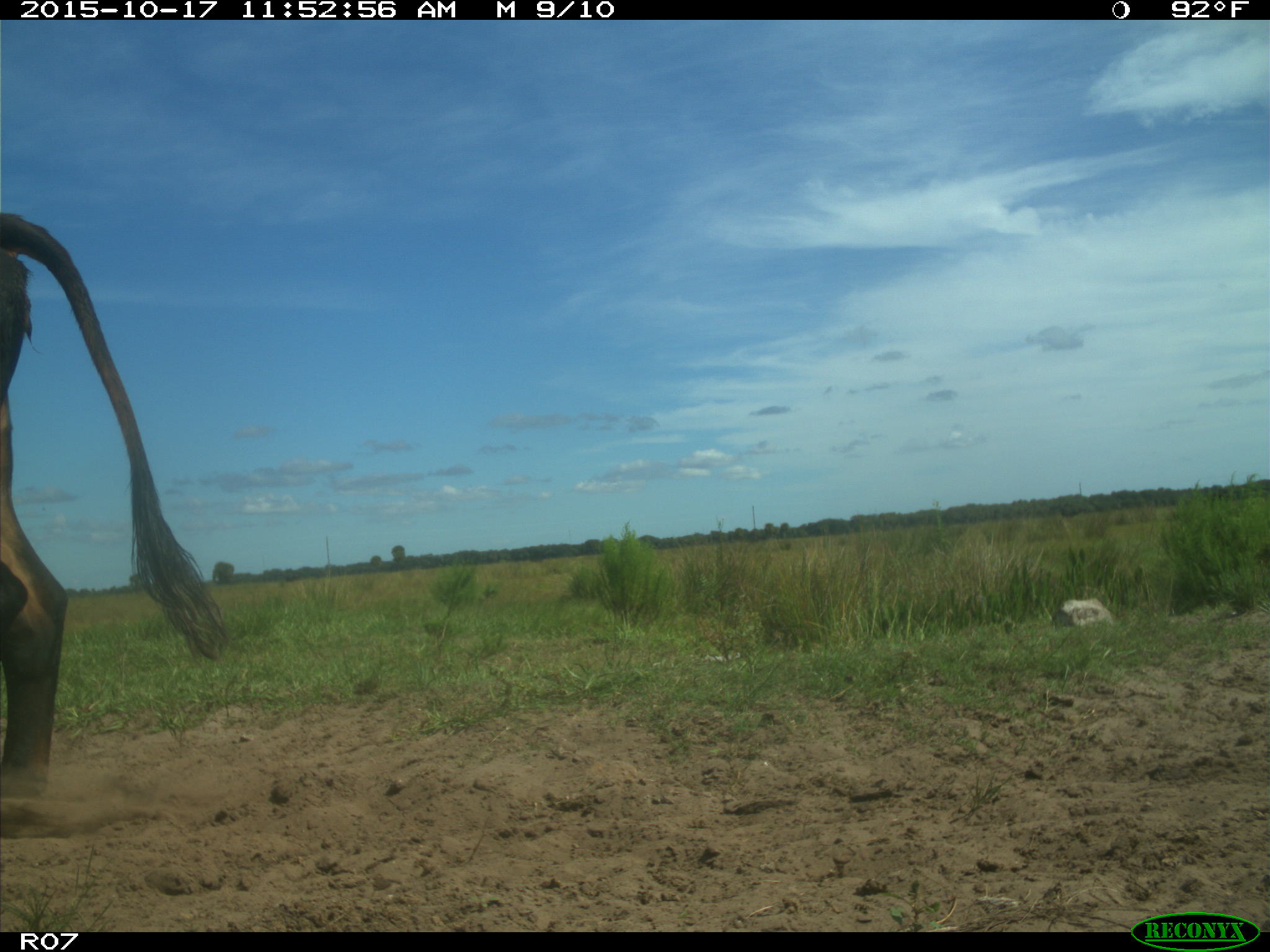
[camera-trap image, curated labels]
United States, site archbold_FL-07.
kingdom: Animalia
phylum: Chordata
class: Mammalia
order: Artiodactyla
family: Bovidae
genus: Bos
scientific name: Bos taurus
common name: domestic cow